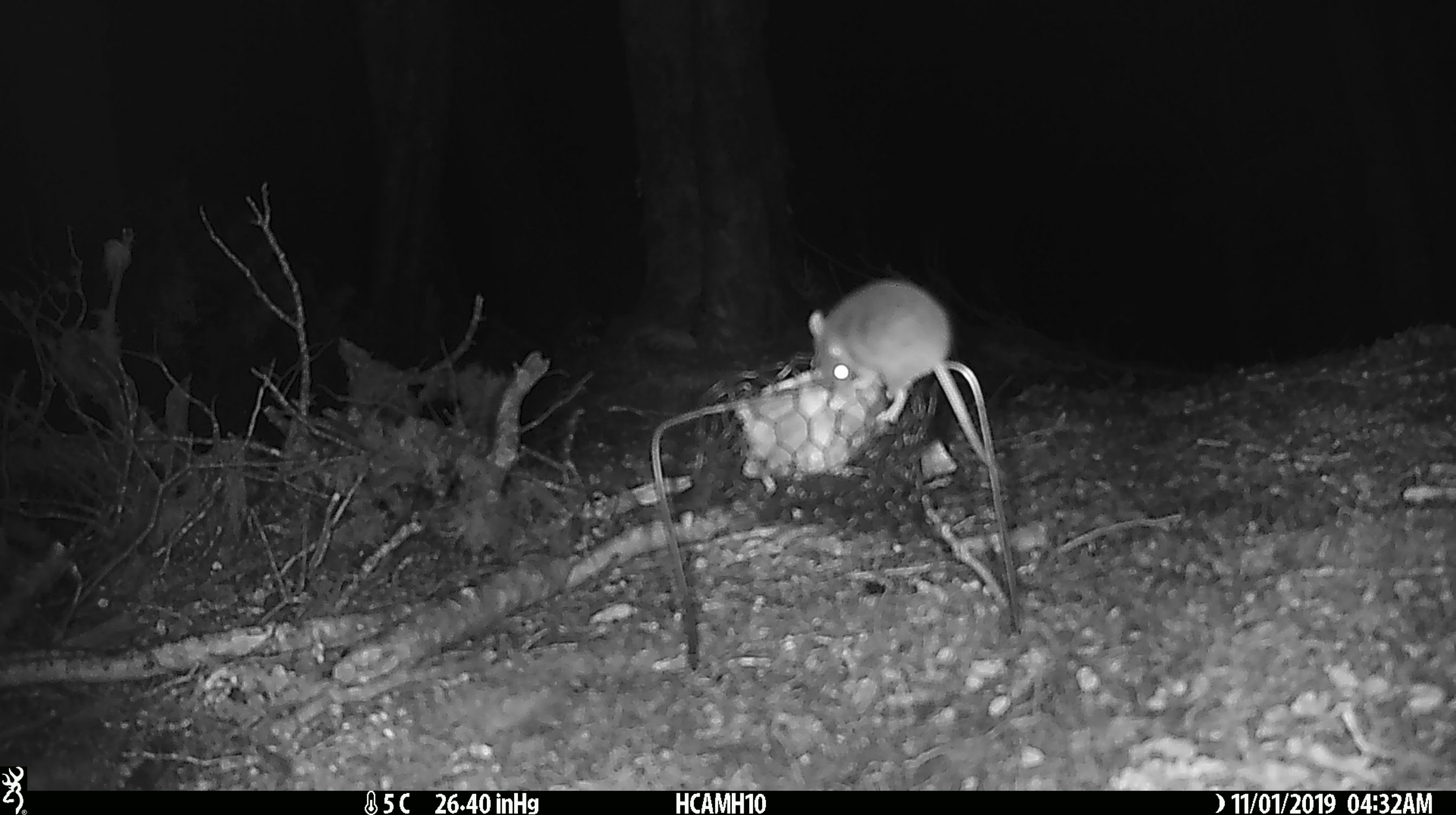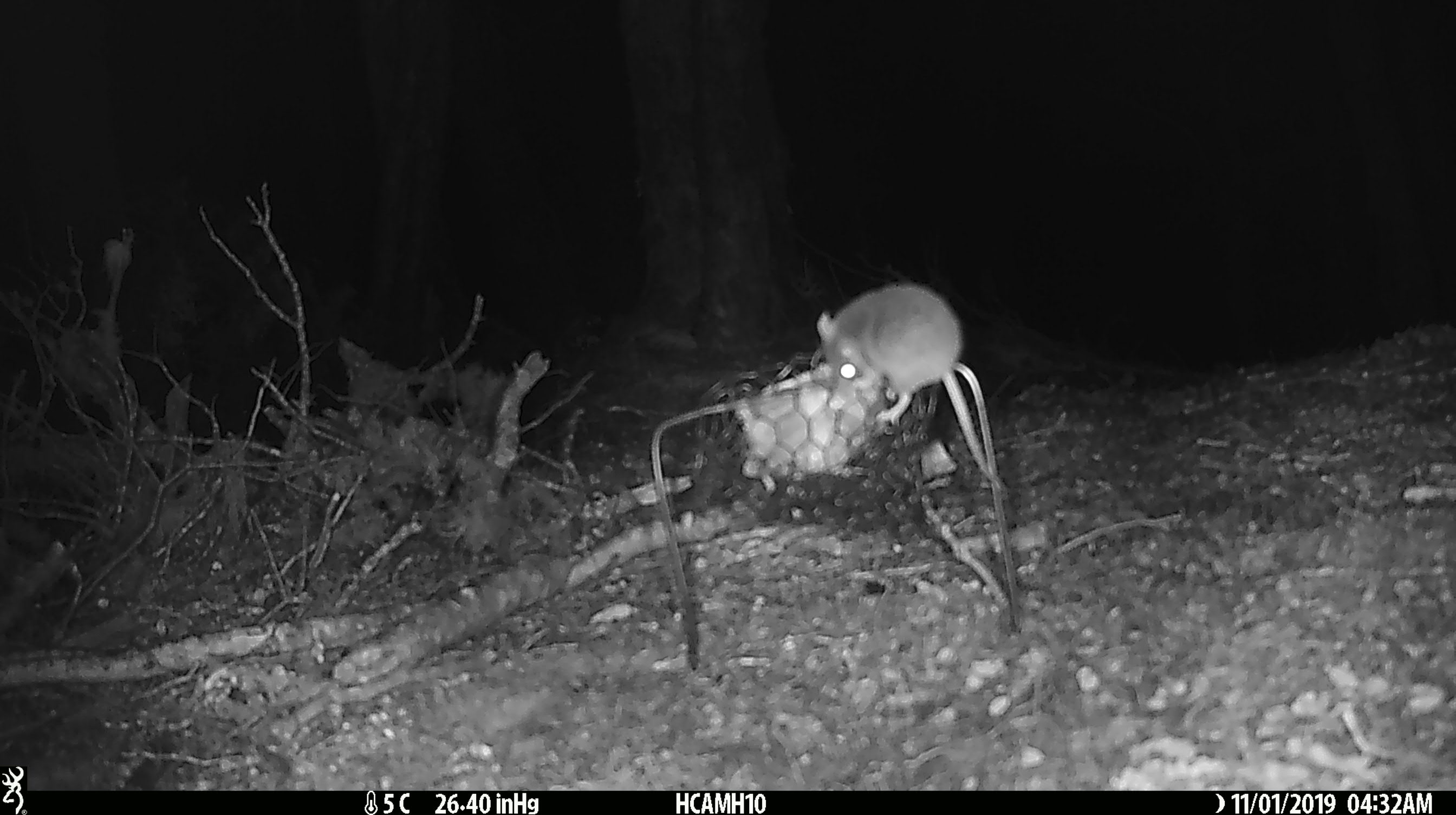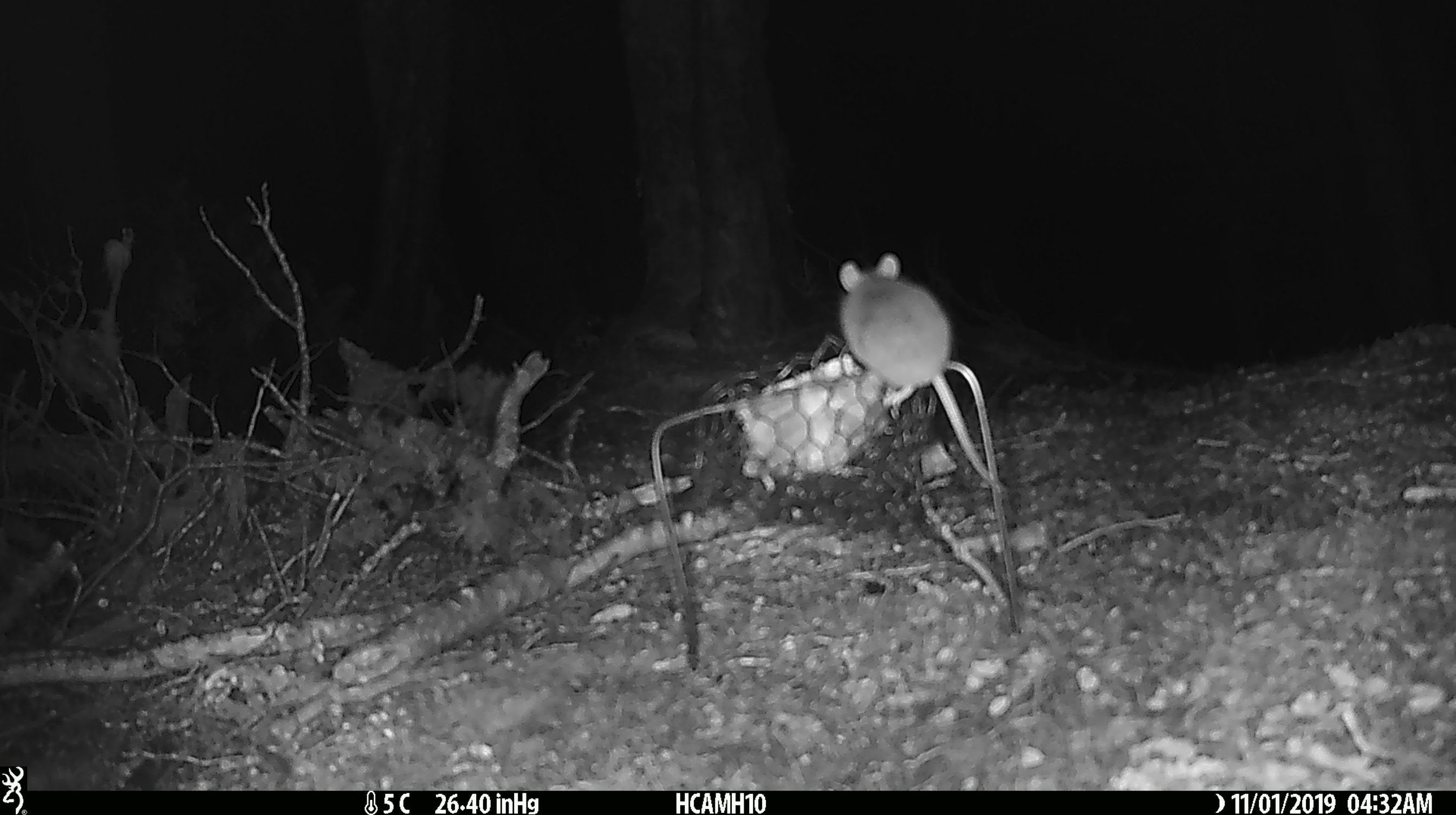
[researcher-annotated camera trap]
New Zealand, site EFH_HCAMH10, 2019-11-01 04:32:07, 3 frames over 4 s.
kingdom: Animalia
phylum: Chordata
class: Mammalia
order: Rodentia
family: Muridae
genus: Mus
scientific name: Mus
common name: mouse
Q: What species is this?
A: Mouse (Mus).